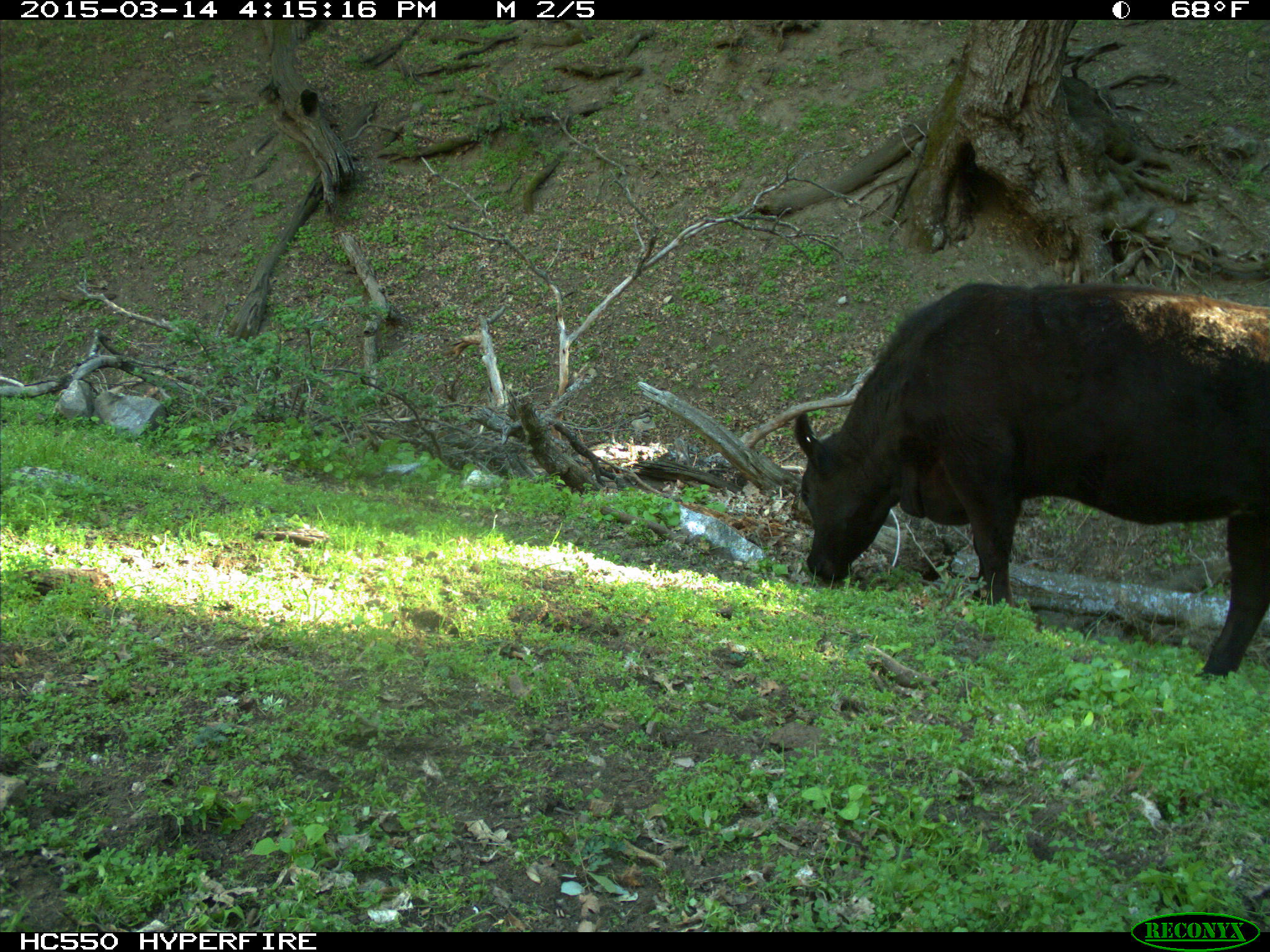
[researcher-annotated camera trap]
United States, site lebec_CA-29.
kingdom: Animalia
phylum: Chordata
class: Mammalia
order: Artiodactyla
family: Bovidae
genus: Bos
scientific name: Bos taurus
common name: domestic cow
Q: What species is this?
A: Bos taurus (domestic cow).